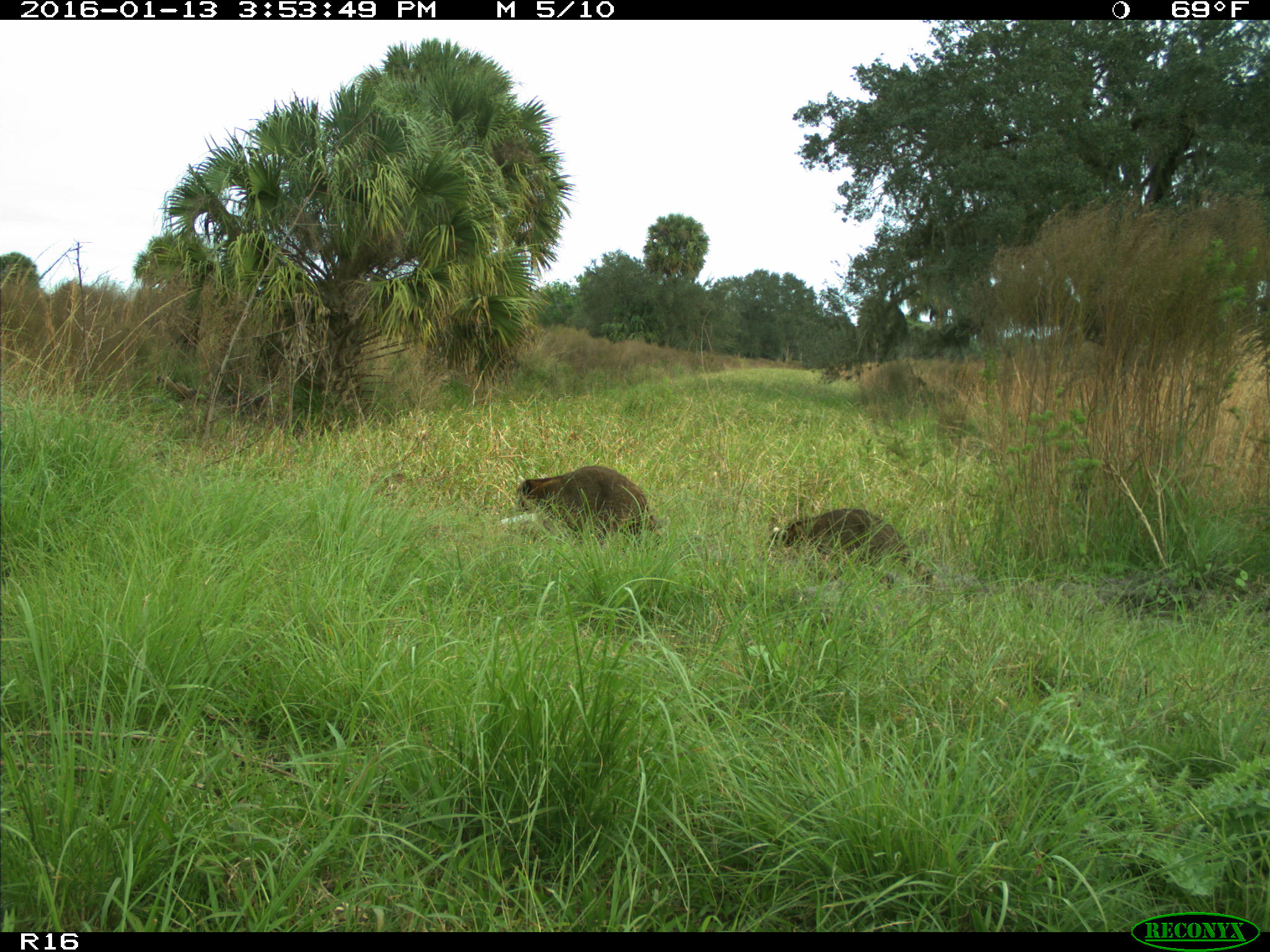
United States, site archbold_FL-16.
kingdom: Animalia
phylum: Chordata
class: Mammalia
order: Carnivora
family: Procyonidae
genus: Procyon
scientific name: Procyon lotor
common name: common raccoon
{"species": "Procyon lotor (common raccoon)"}